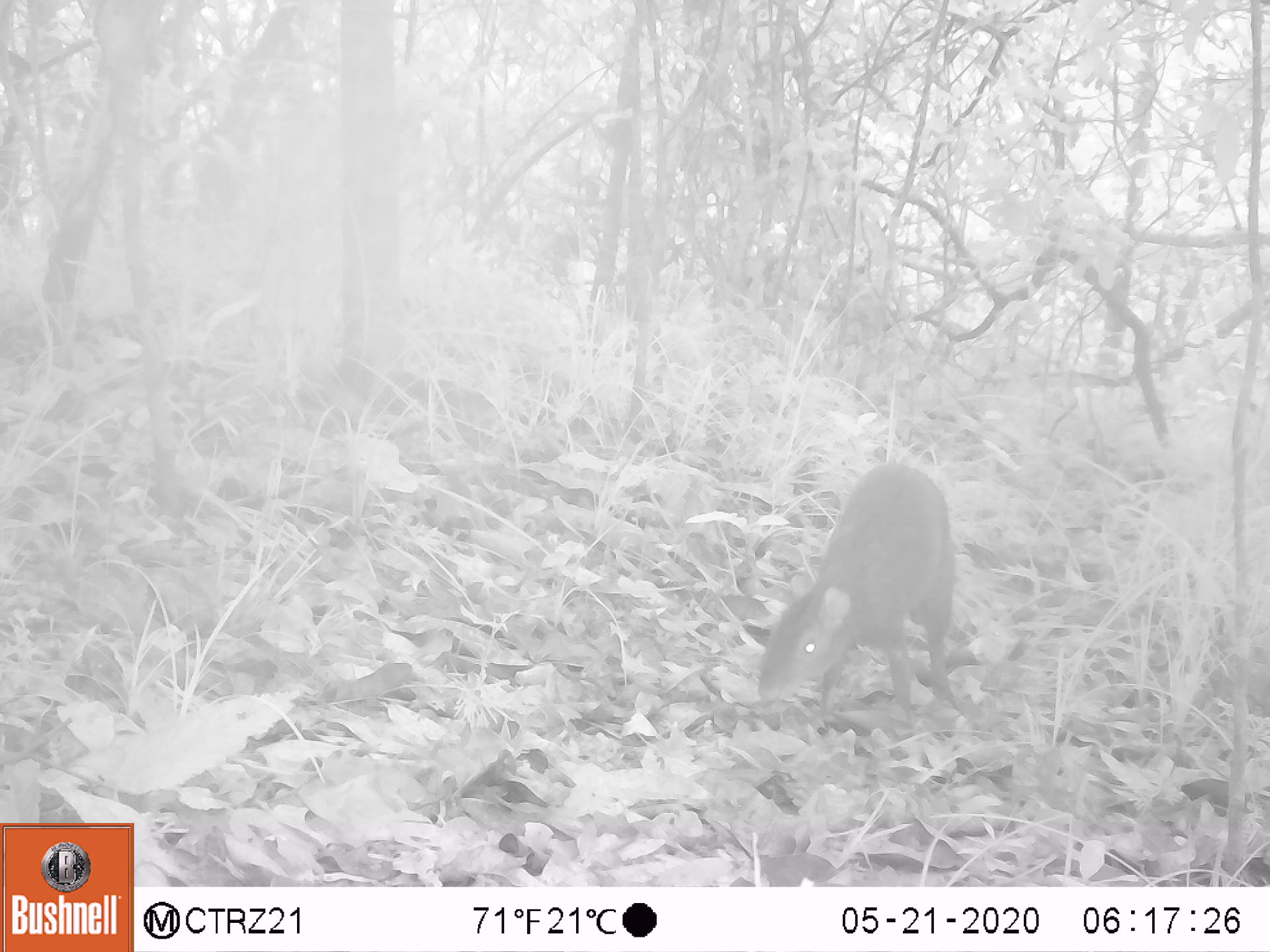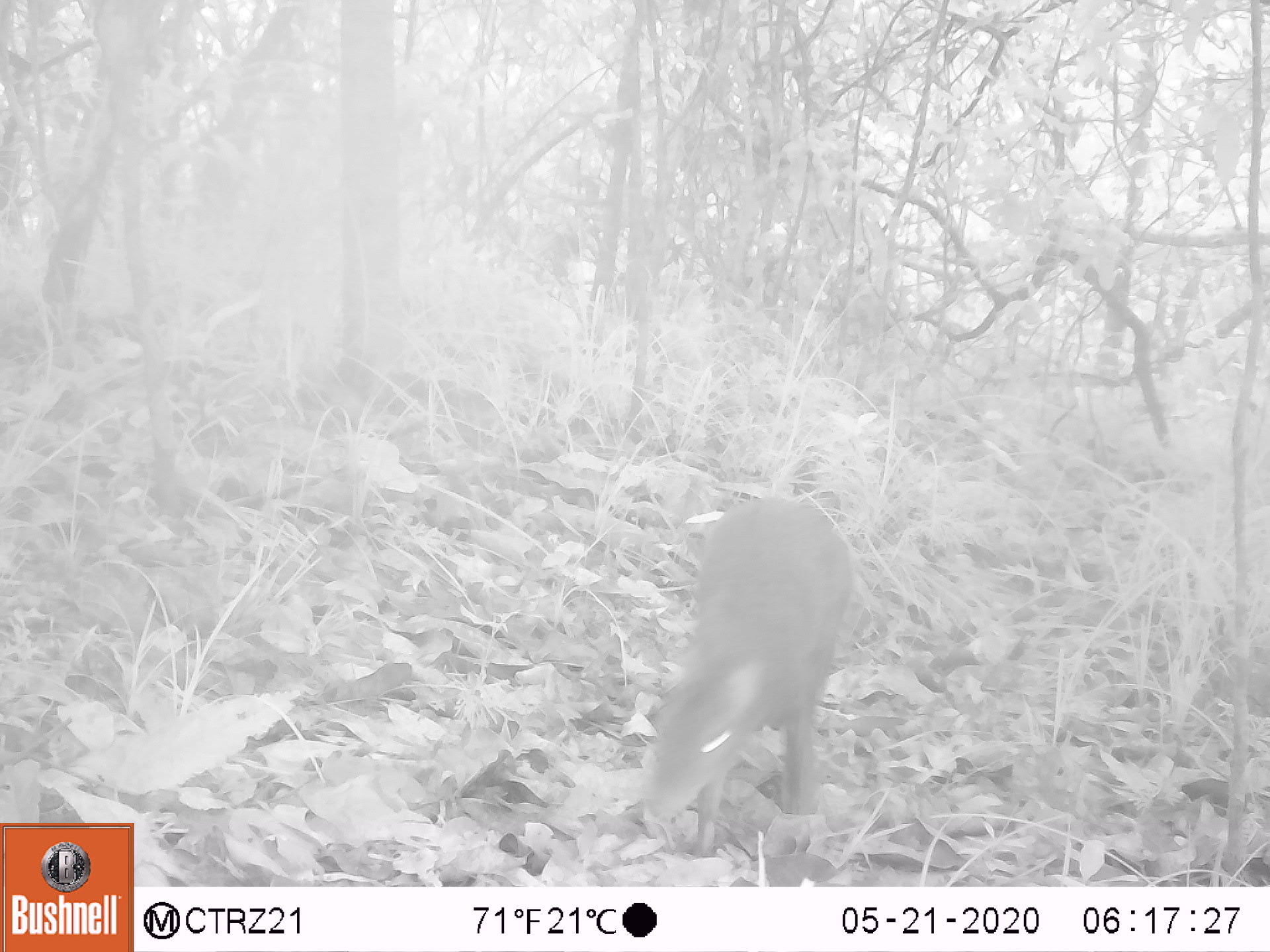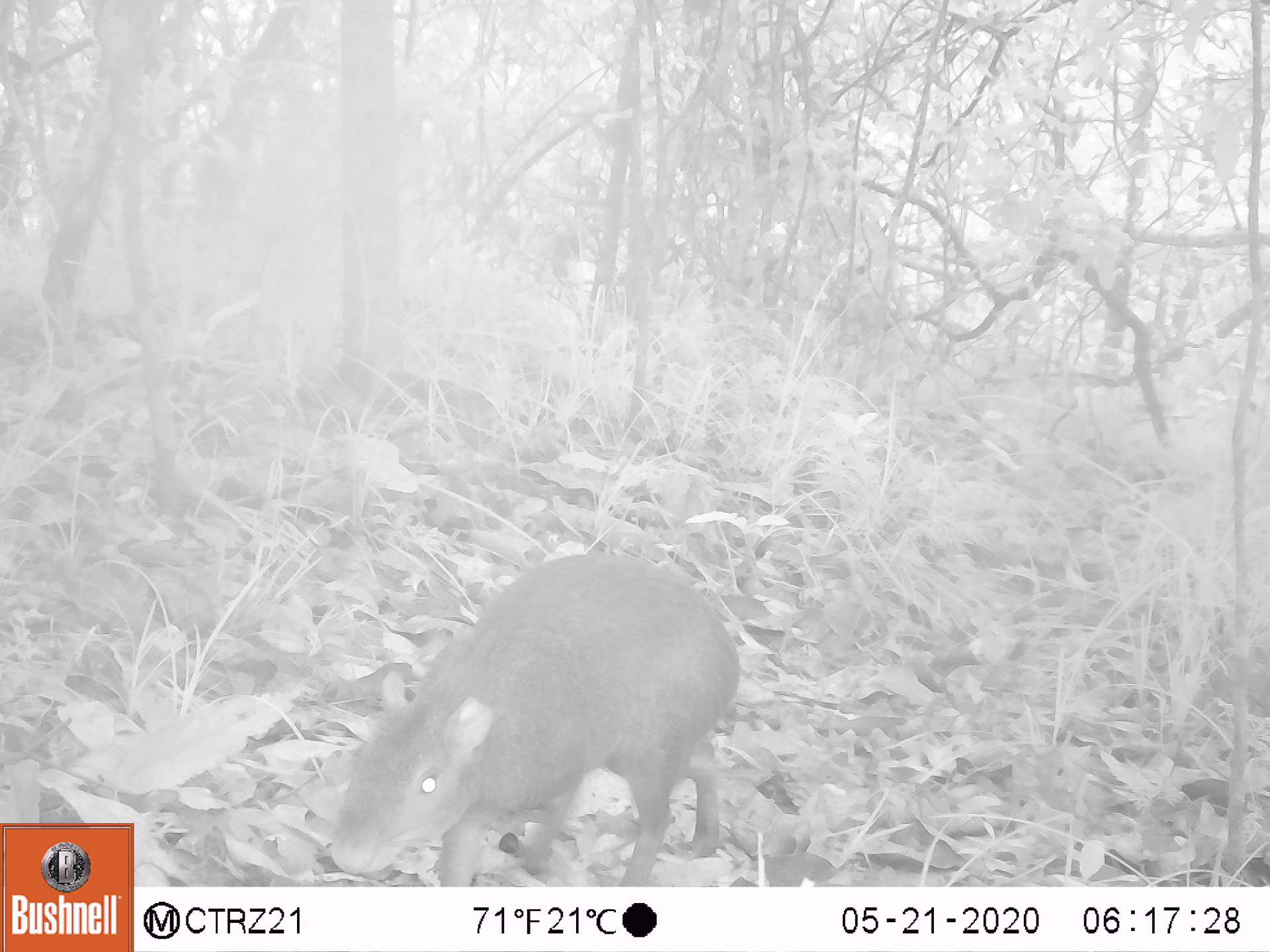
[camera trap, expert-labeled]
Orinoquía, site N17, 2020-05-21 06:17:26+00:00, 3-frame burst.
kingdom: Animalia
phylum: Chordata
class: Mammalia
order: Rodentia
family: Dasyproctidae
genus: Dasyprocta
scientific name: Dasyprocta fuliginosa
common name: black agouti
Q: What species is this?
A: Black agouti (Dasyprocta fuliginosa).